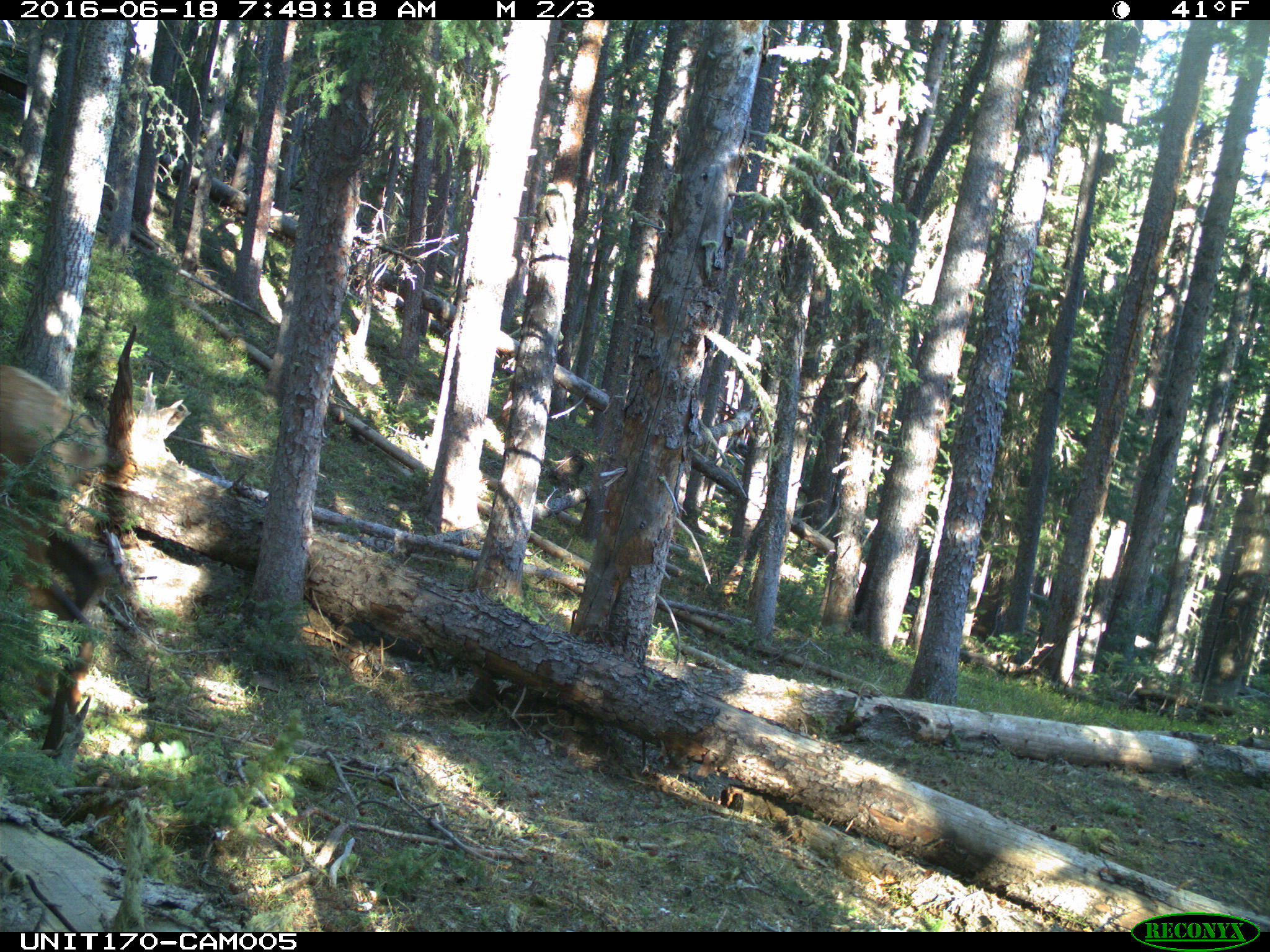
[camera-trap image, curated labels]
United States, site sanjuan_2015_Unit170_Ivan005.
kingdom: Animalia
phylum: Chordata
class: Mammalia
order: Artiodactyla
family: Cervidae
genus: Cervus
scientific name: Cervus elaphus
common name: red deer